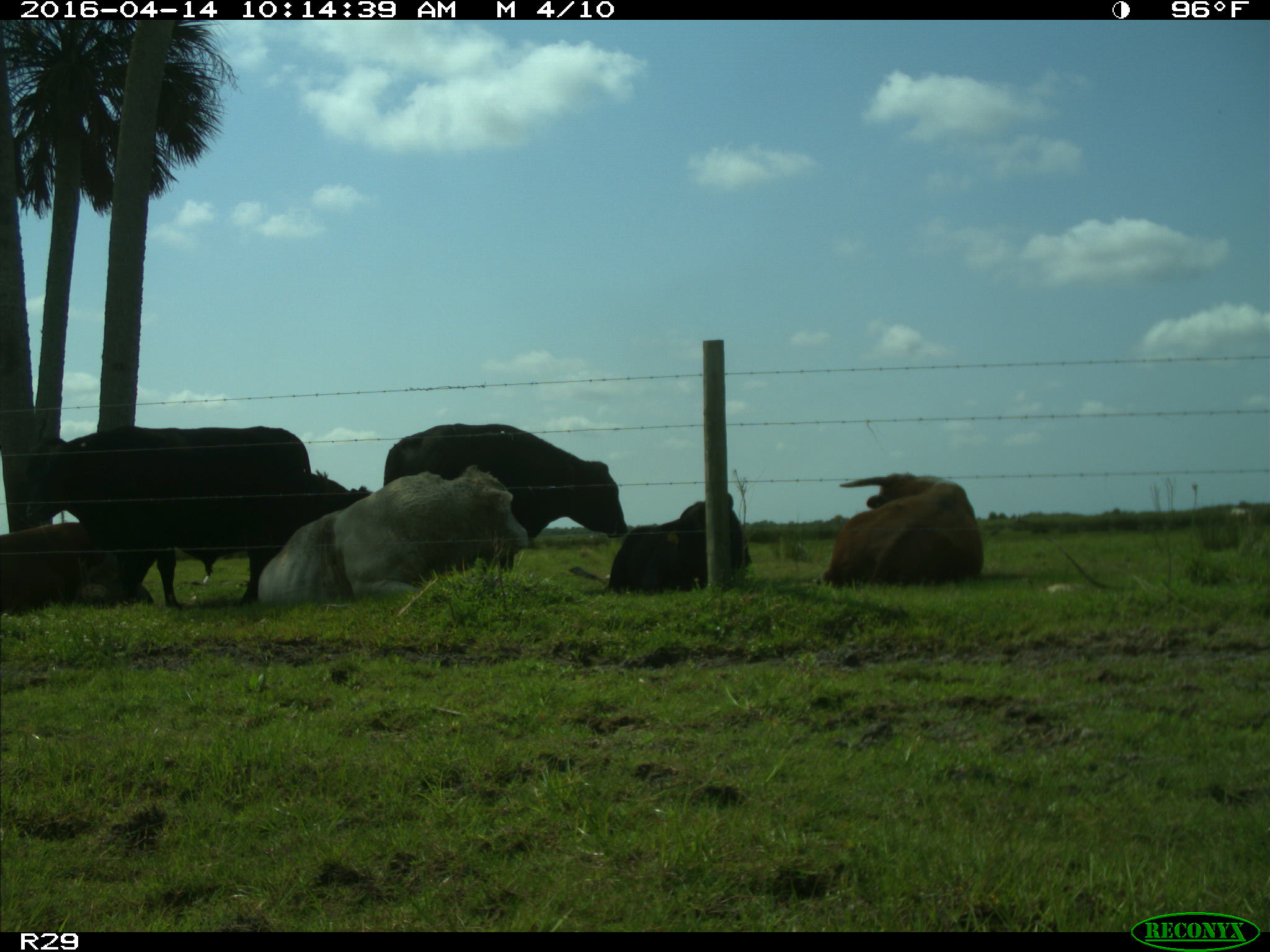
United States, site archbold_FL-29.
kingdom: Animalia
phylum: Chordata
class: Mammalia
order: Artiodactyla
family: Bovidae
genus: Bos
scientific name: Bos taurus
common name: domestic cow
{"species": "Bos taurus (domestic cow)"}